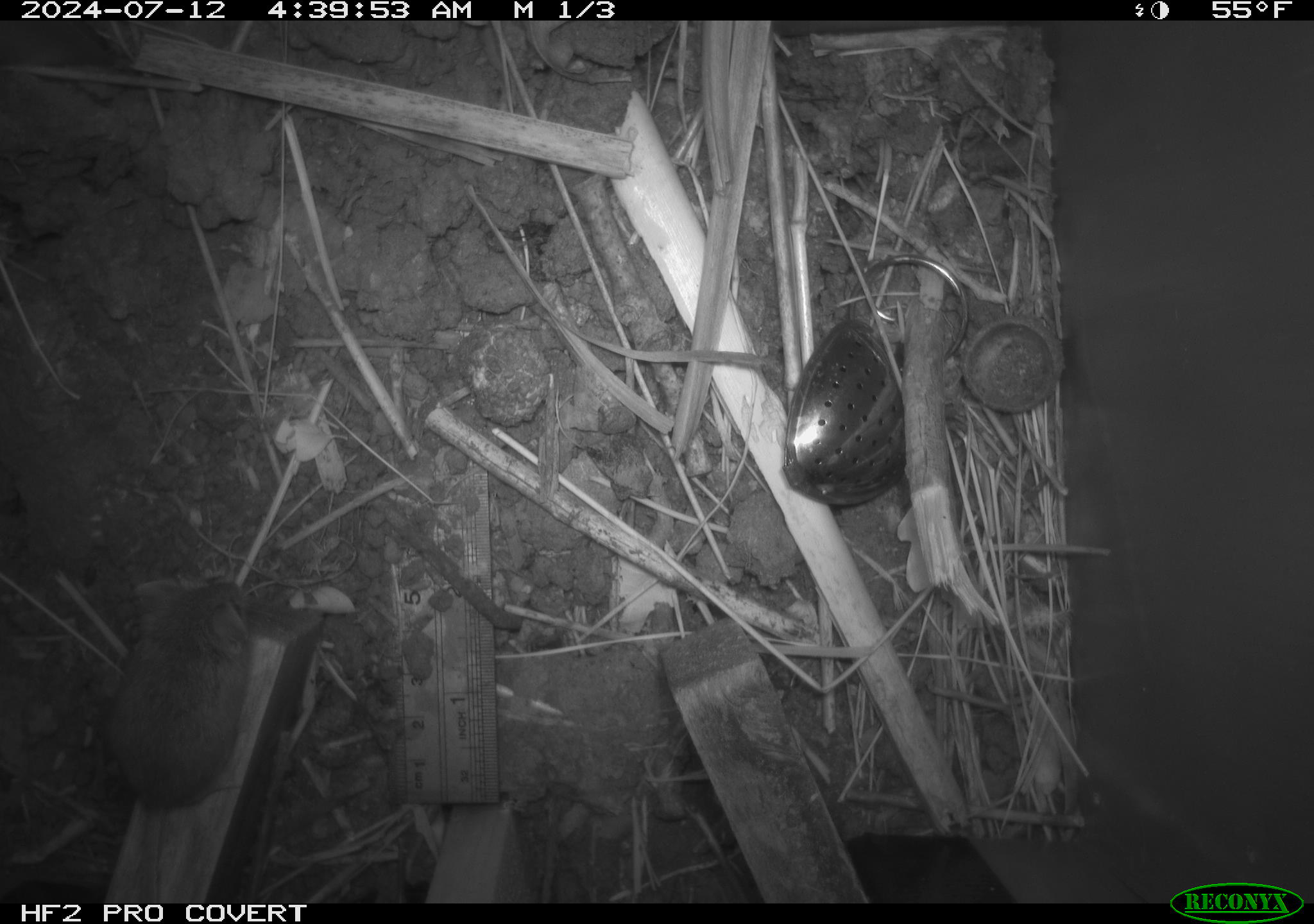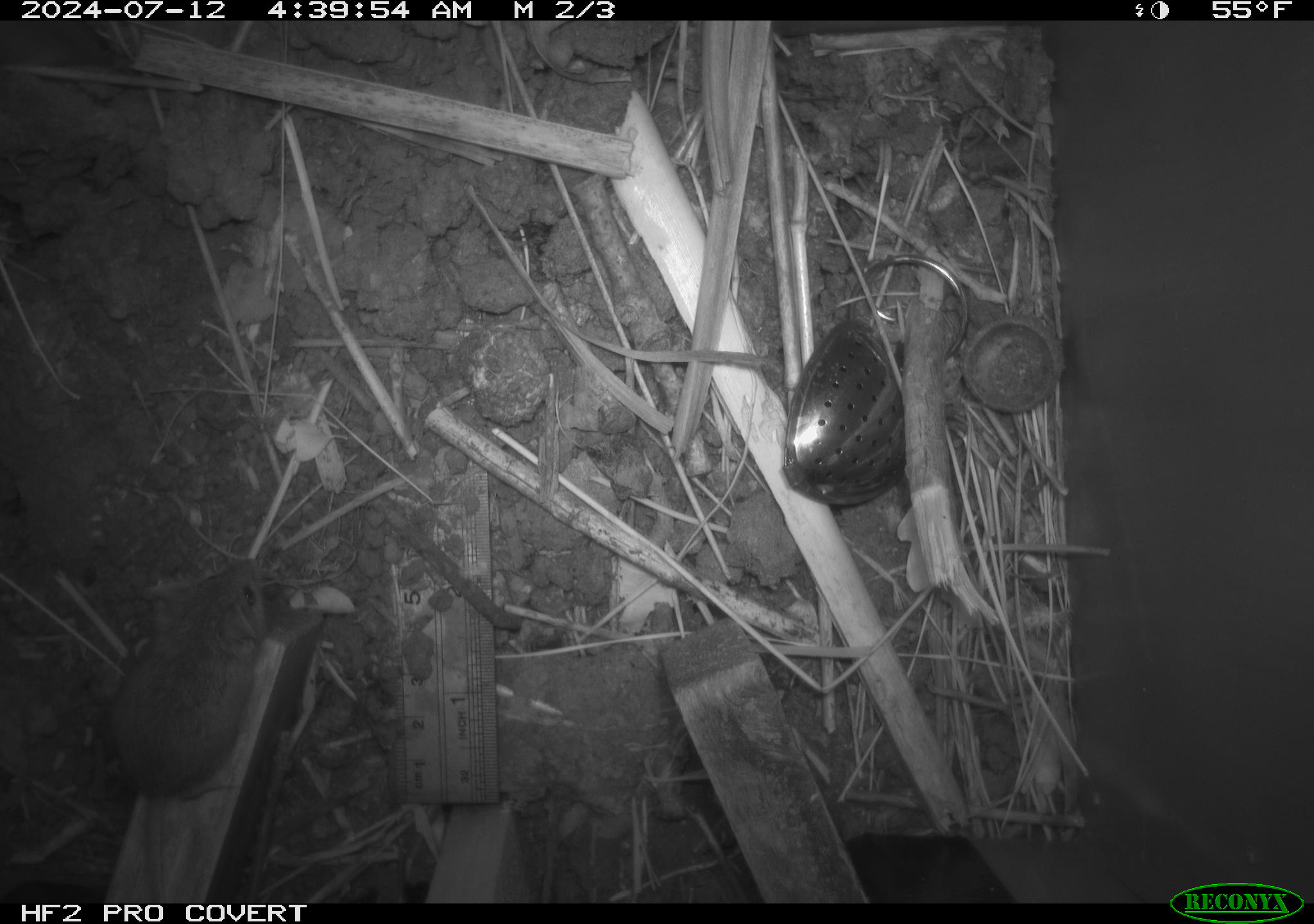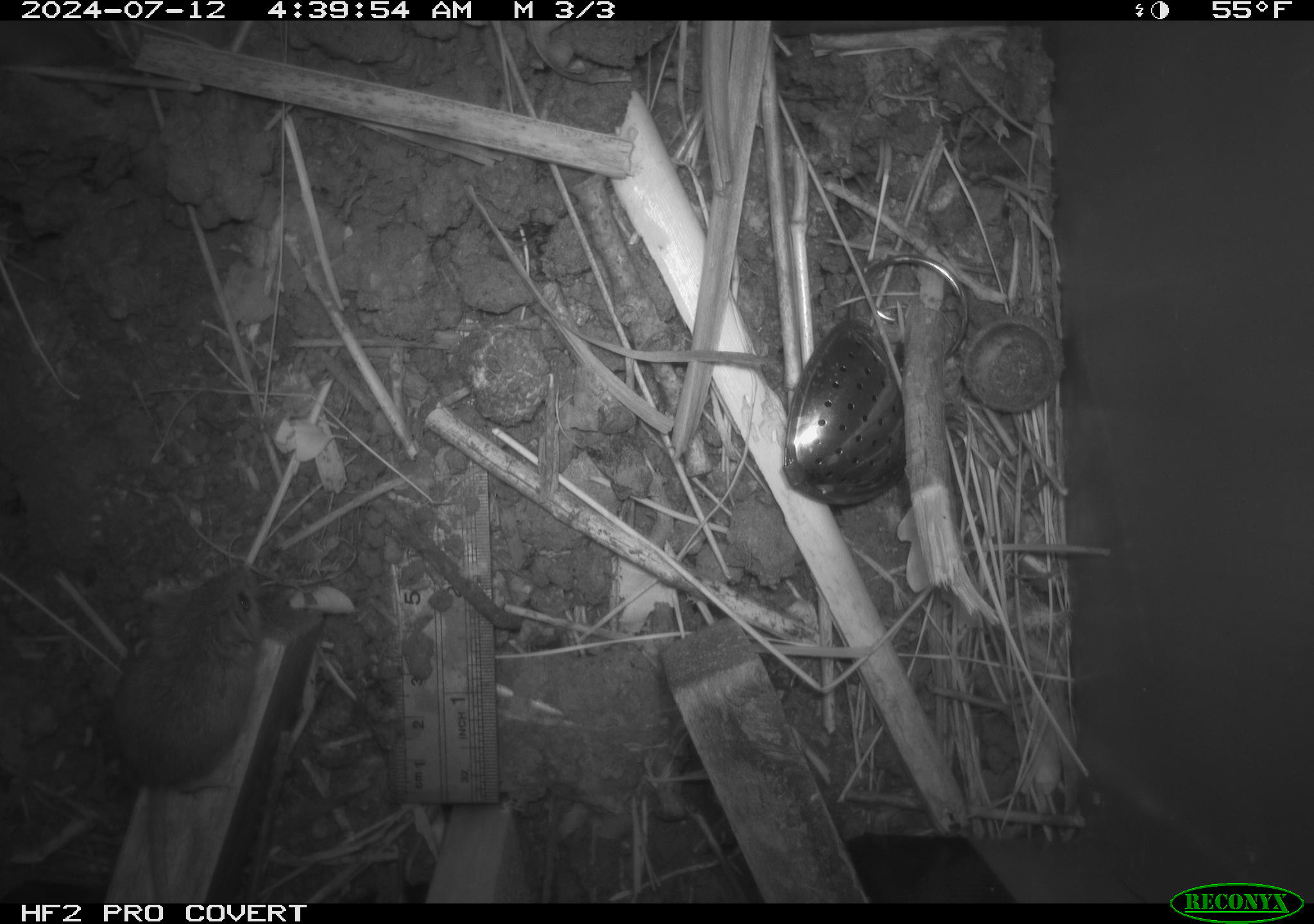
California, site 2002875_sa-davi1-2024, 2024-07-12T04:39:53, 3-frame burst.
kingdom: Animalia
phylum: Chordata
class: Mammalia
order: Rodentia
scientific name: Rodentia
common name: mouse species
Mouse species (Rodentia).